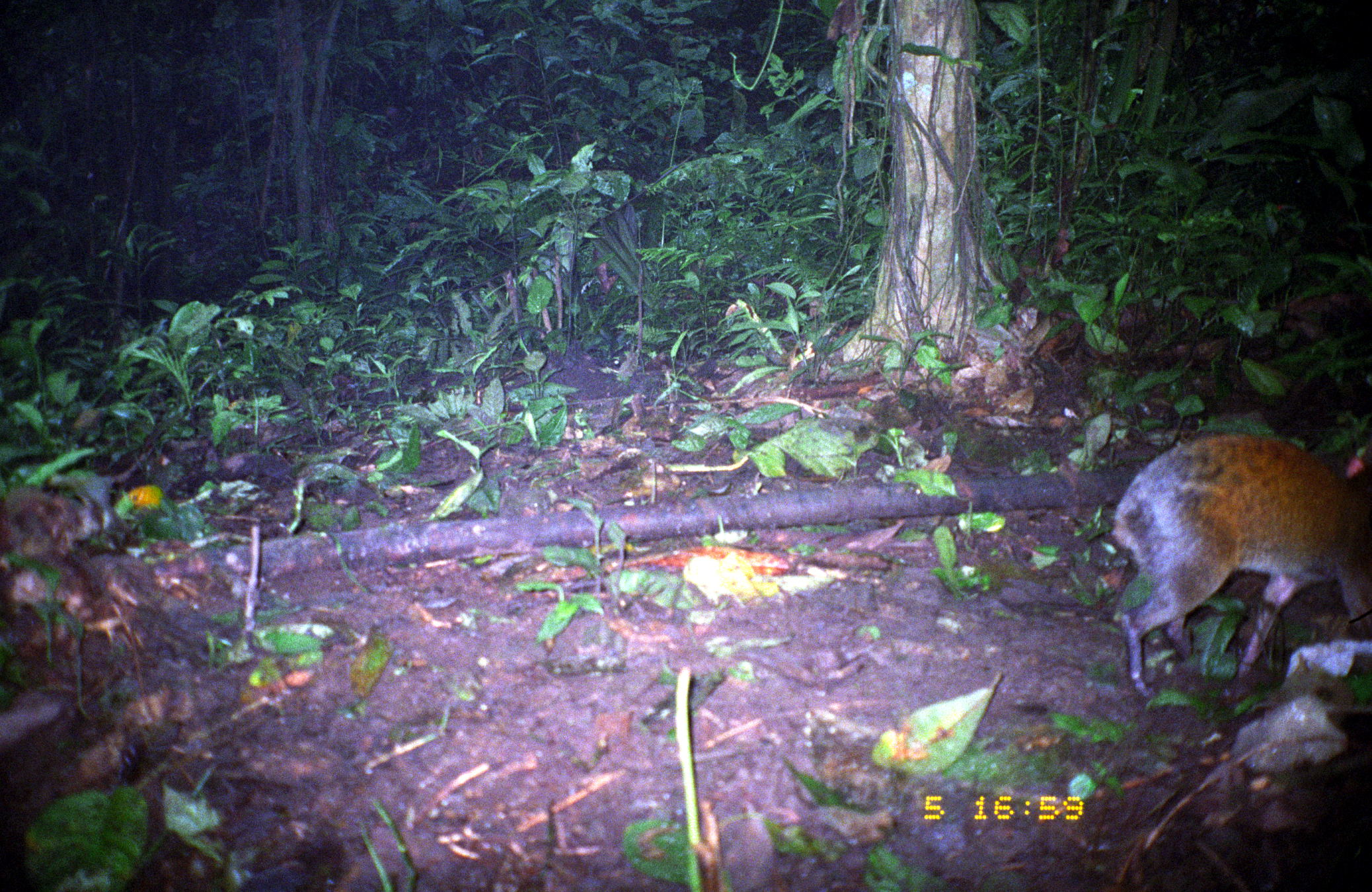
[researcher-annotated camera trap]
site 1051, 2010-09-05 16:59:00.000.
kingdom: Animalia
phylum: Chordata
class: Mammalia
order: Rodentia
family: Dasyproctidae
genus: Dasyprocta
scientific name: Dasyprocta punctata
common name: central american agouti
Dasyprocta punctata (central american agouti).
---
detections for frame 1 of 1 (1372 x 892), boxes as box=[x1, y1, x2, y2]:
dasyprocta punctata: box=[1110, 434, 1372, 703]